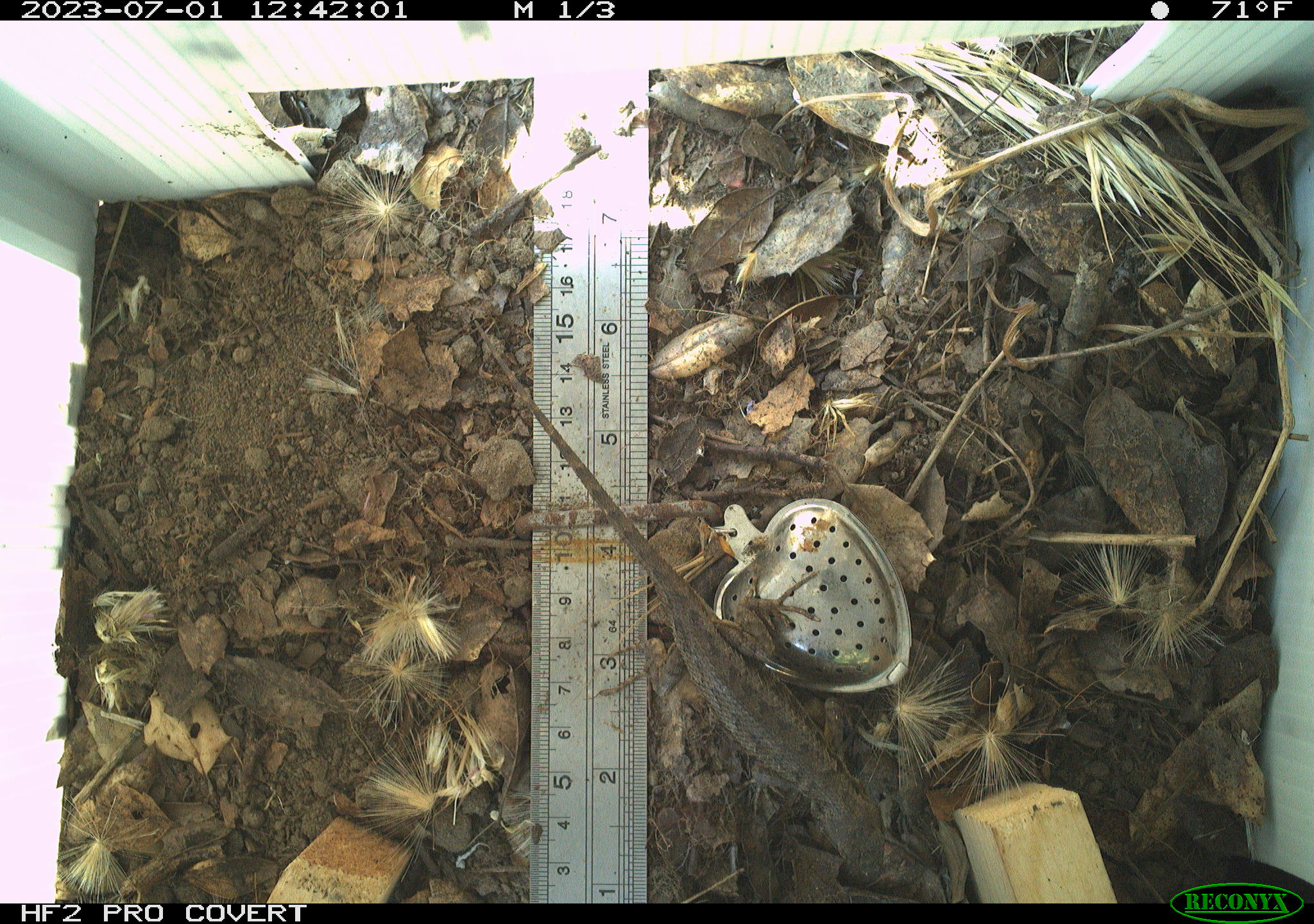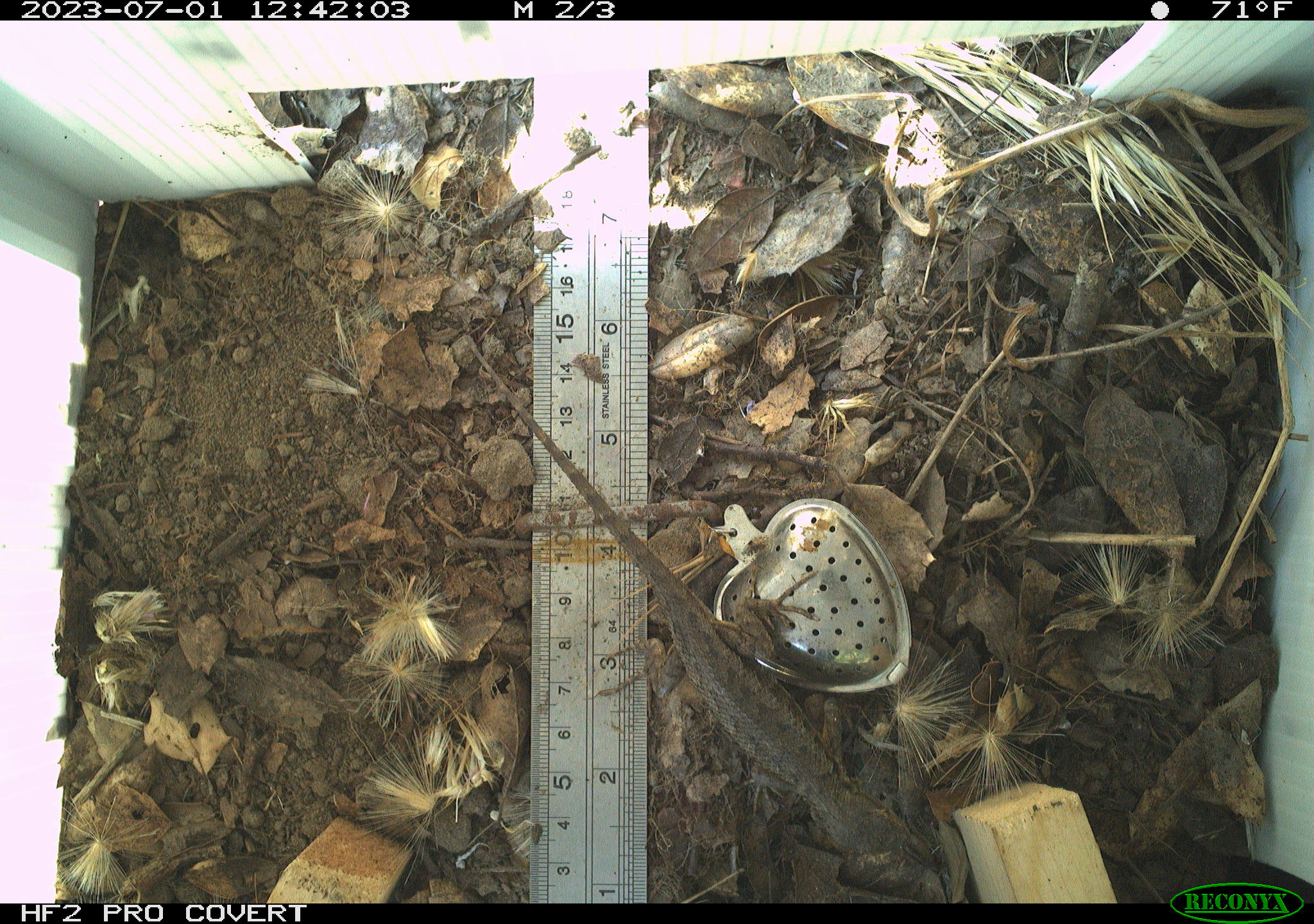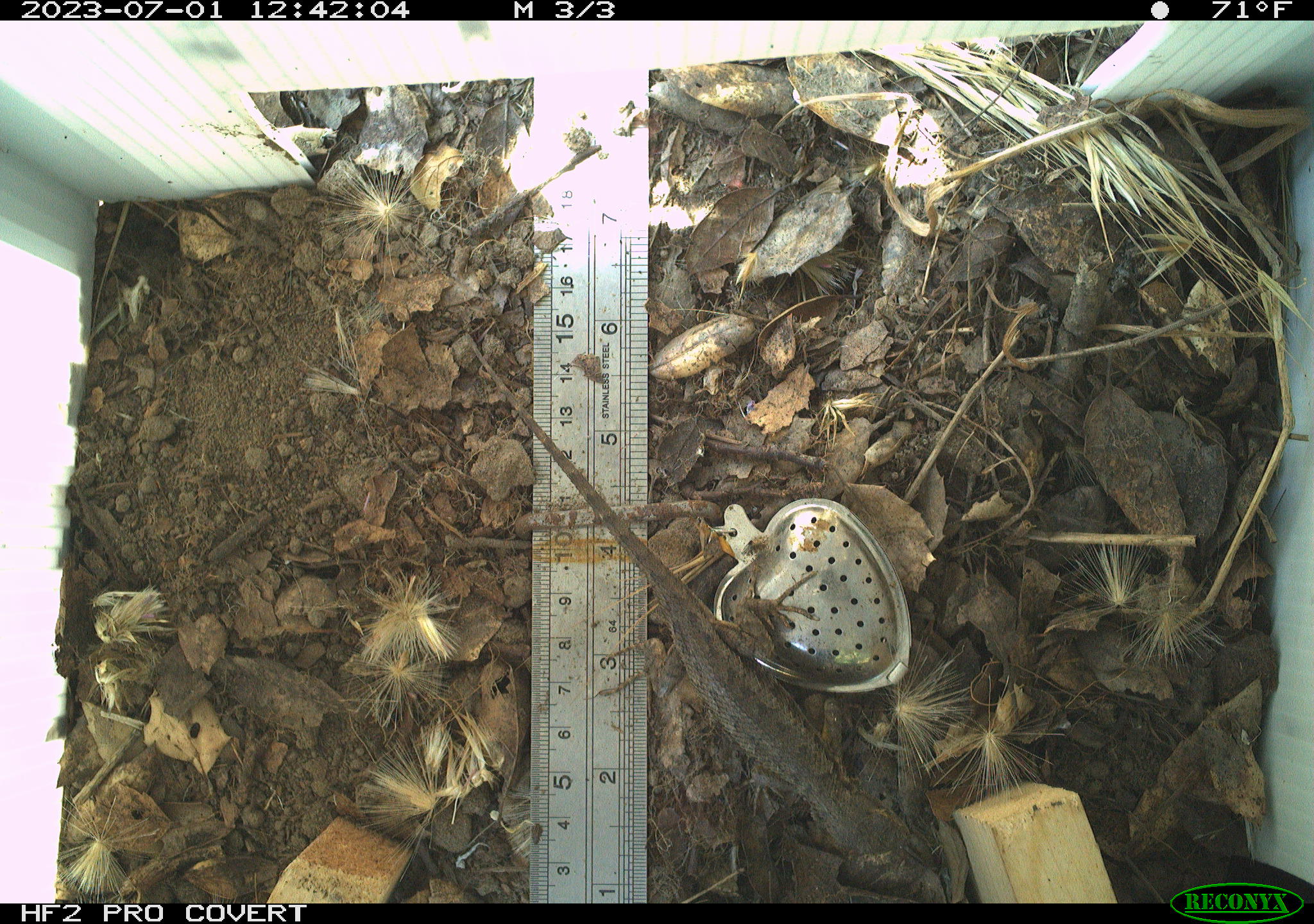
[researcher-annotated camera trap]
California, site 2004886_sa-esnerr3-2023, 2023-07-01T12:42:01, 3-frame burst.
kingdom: Animalia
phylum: Chordata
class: Reptilia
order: Squamata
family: Phrynosomatidae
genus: Sceloporus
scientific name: Sceloporus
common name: spiny lizards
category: sceloporus species